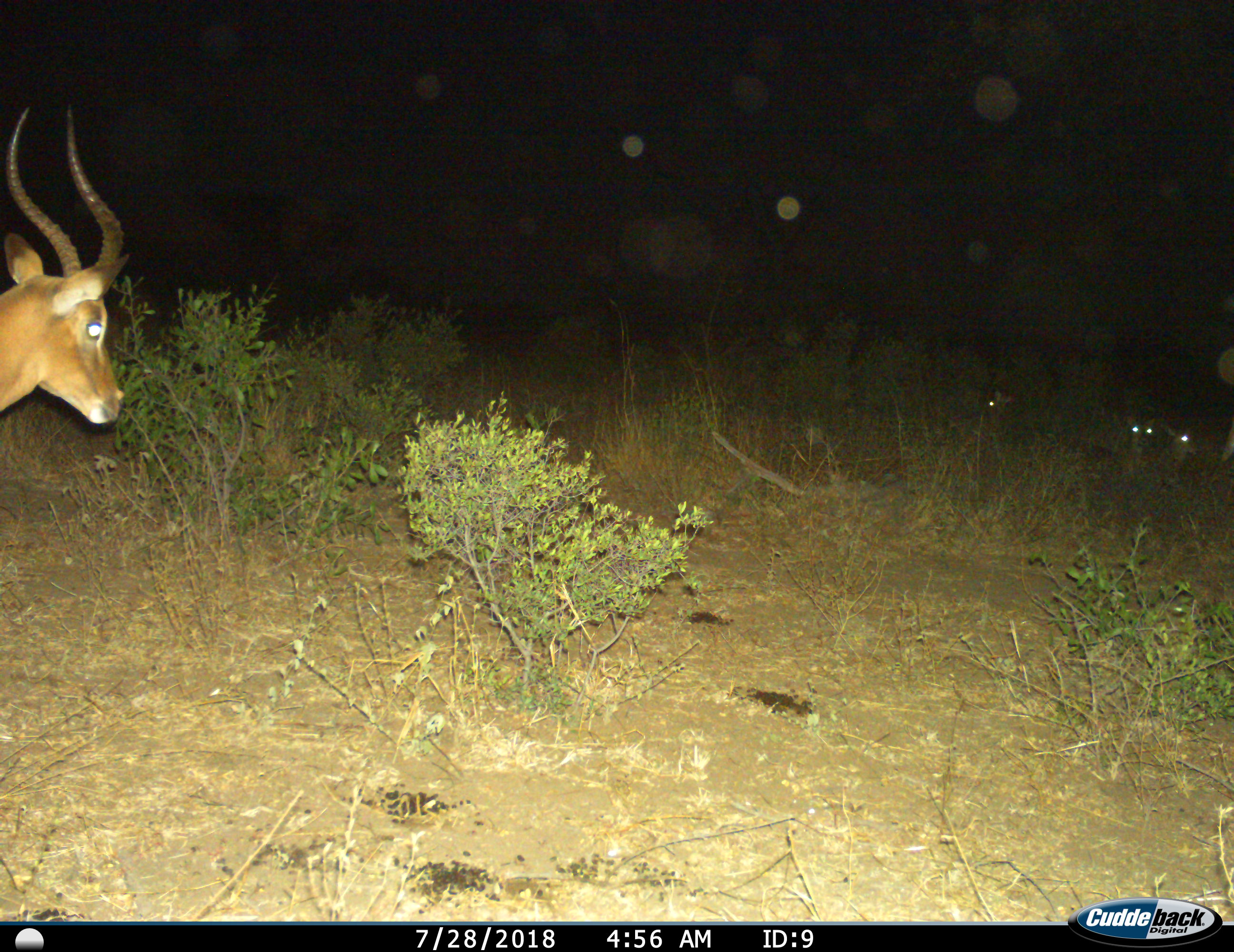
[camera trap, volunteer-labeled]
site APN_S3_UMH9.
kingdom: Animalia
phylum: Chordata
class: Mammalia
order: Artiodactyla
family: Bovidae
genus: Aepyceros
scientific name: Aepyceros melampus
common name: impala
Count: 4.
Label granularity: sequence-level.